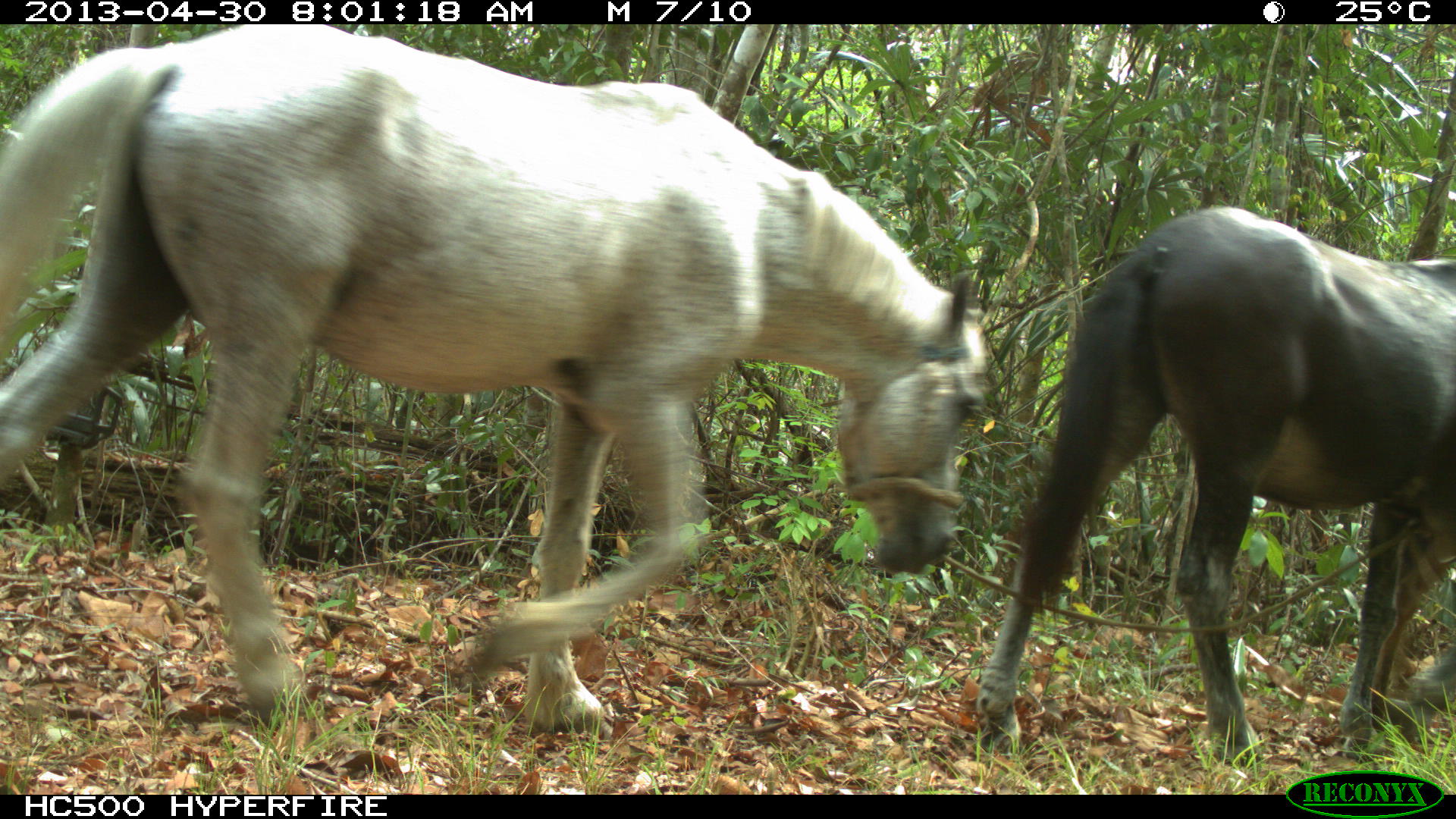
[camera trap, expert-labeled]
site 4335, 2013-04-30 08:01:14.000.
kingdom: Animalia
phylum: Chordata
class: Mammalia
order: Perissodactyla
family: Equidae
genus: Equus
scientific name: Equus ferus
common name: wild horse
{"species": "Equus ferus (wild horse)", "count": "4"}